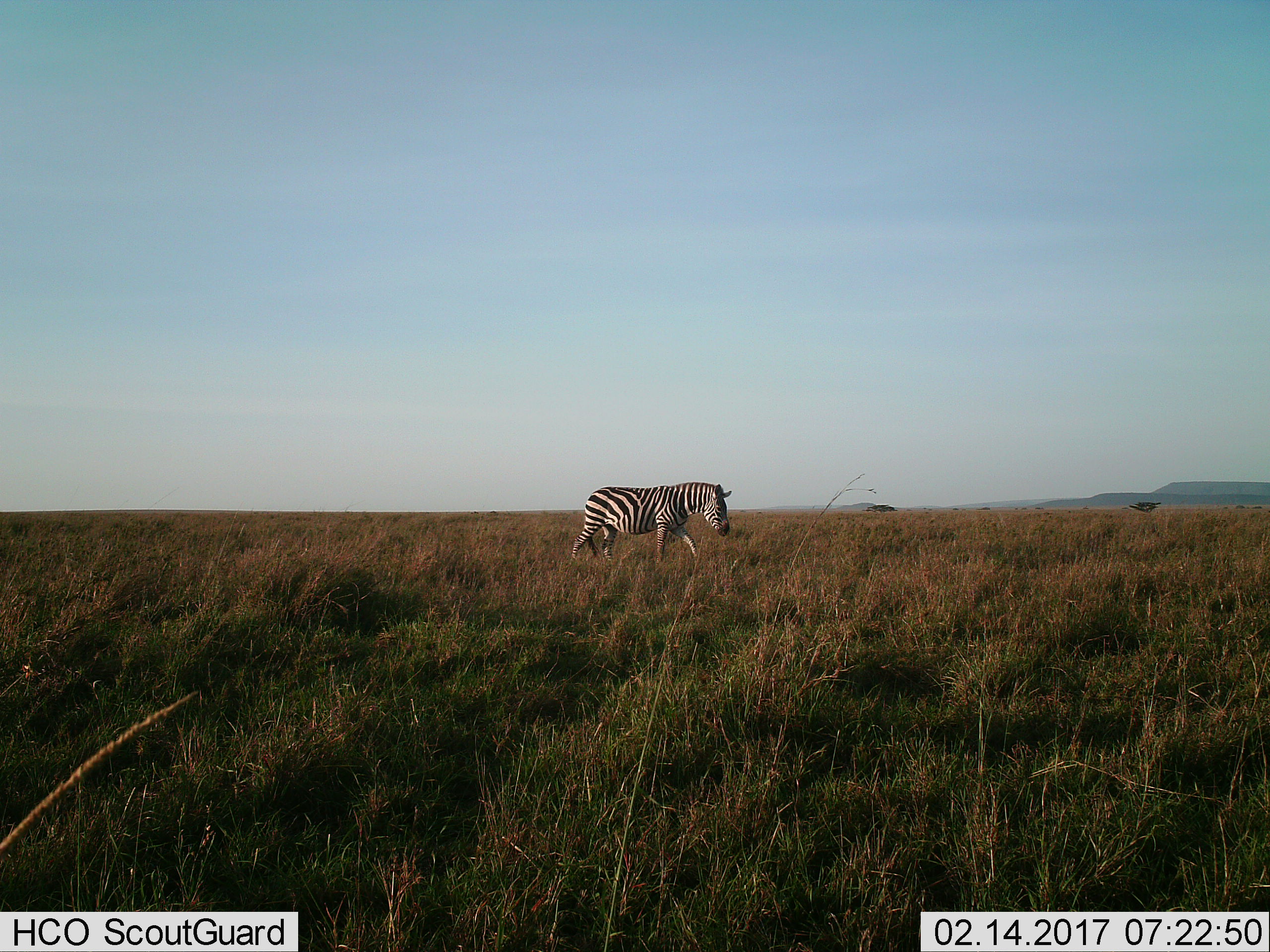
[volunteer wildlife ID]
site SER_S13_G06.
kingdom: Animalia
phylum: Chordata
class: Mammalia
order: Perissodactyla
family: Equidae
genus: Equus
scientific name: Equus quagga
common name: plains zebra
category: zebraplains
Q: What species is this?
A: Zebraplains (plains zebra) (Equus quagga).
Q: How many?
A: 1.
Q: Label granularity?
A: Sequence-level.